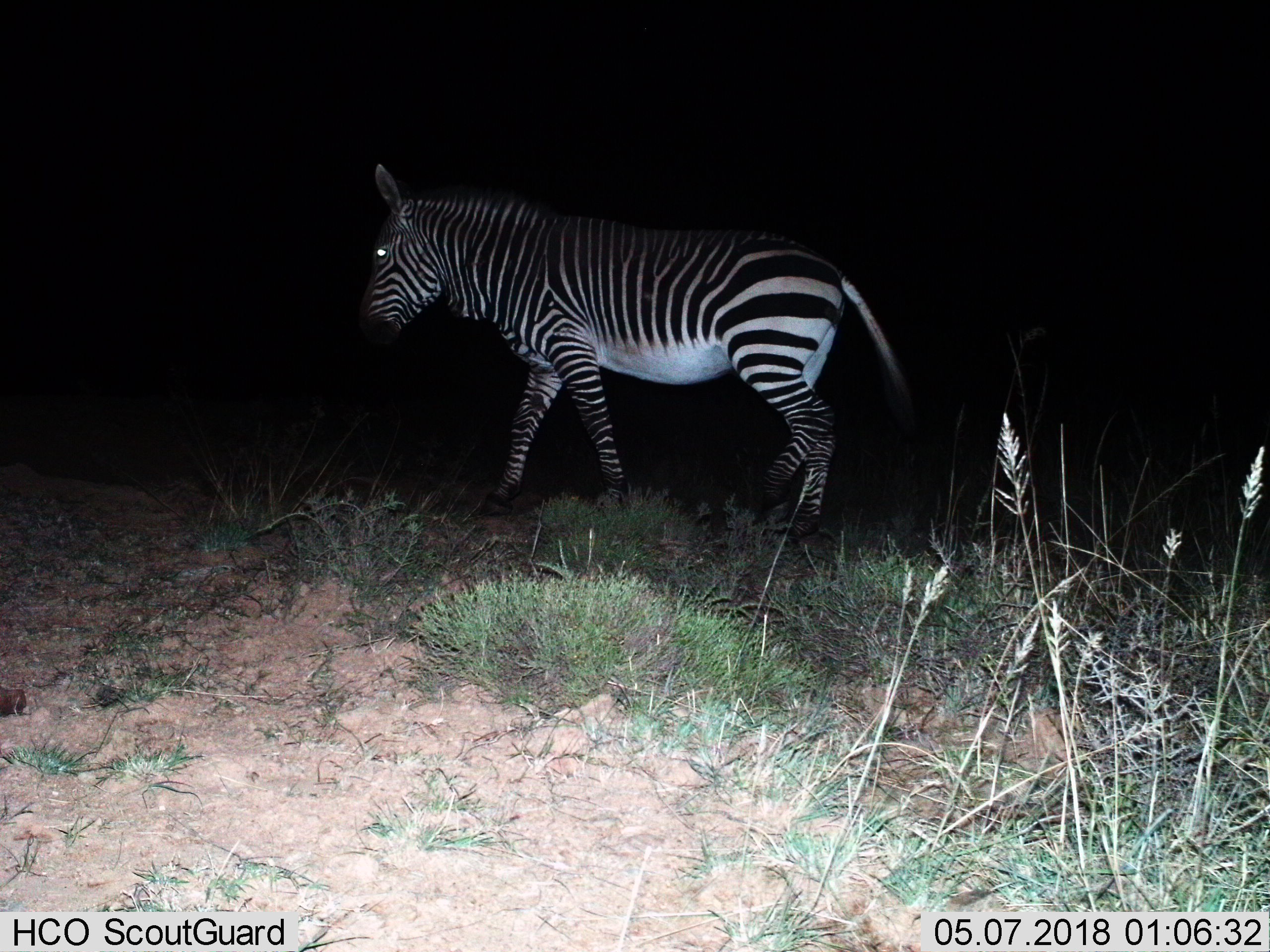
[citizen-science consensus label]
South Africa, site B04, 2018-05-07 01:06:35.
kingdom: Animalia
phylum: Chordata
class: Mammalia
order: Perissodactyla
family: Equidae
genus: Equus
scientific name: Equus zebra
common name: mountain zebra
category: zebramountain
Zebramountain (mountain zebra) (Equus zebra), count 1. Behavior (volunteer vote fractions): standing 10%, resting 0%, moving 90%, interacting 0%. Young present (vote fraction): 0%. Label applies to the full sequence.